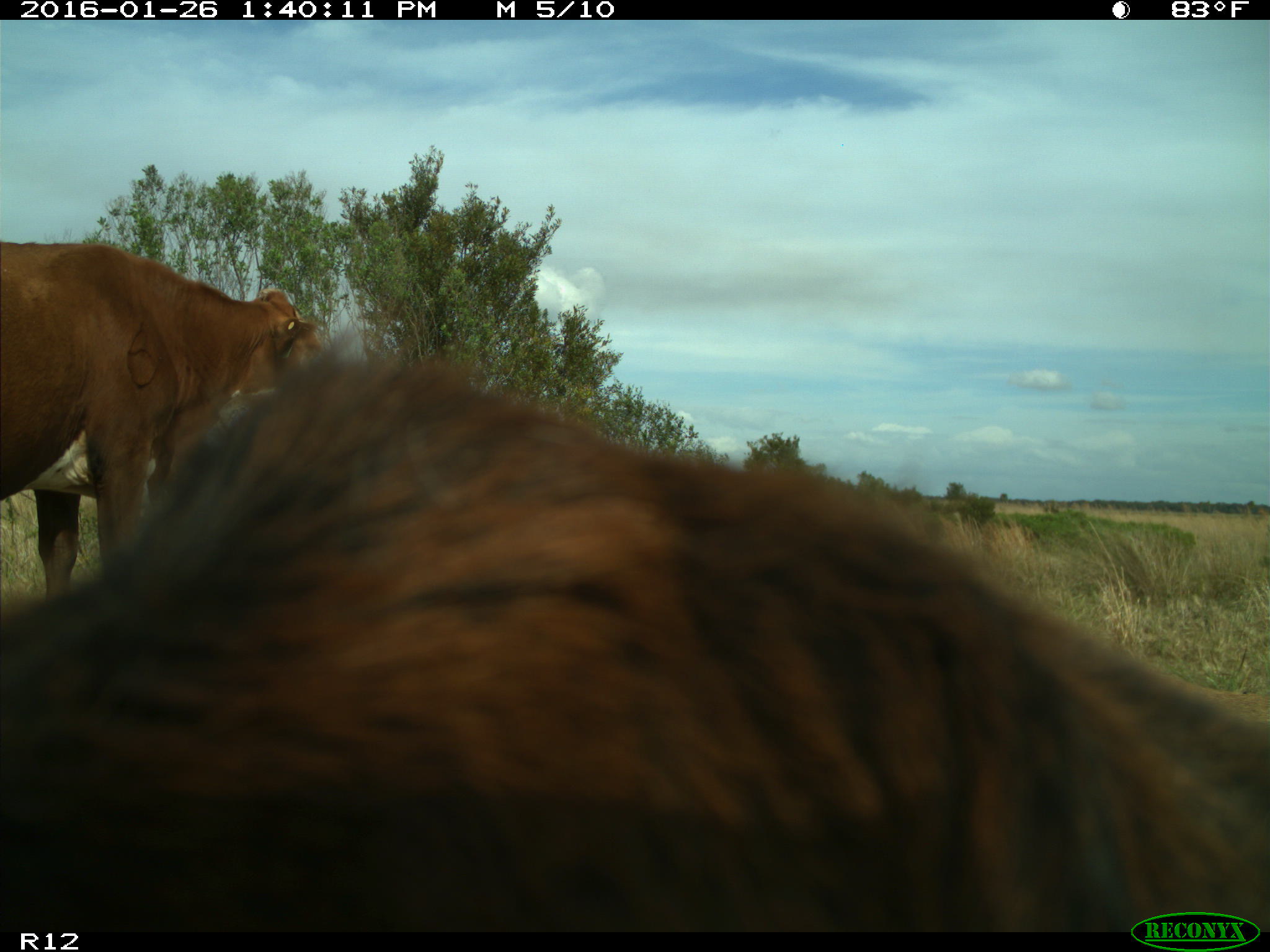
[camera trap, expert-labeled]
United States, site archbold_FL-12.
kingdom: Animalia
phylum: Chordata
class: Mammalia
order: Artiodactyla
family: Bovidae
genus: Bos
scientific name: Bos taurus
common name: domestic cow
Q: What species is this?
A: Bos taurus (domestic cow).